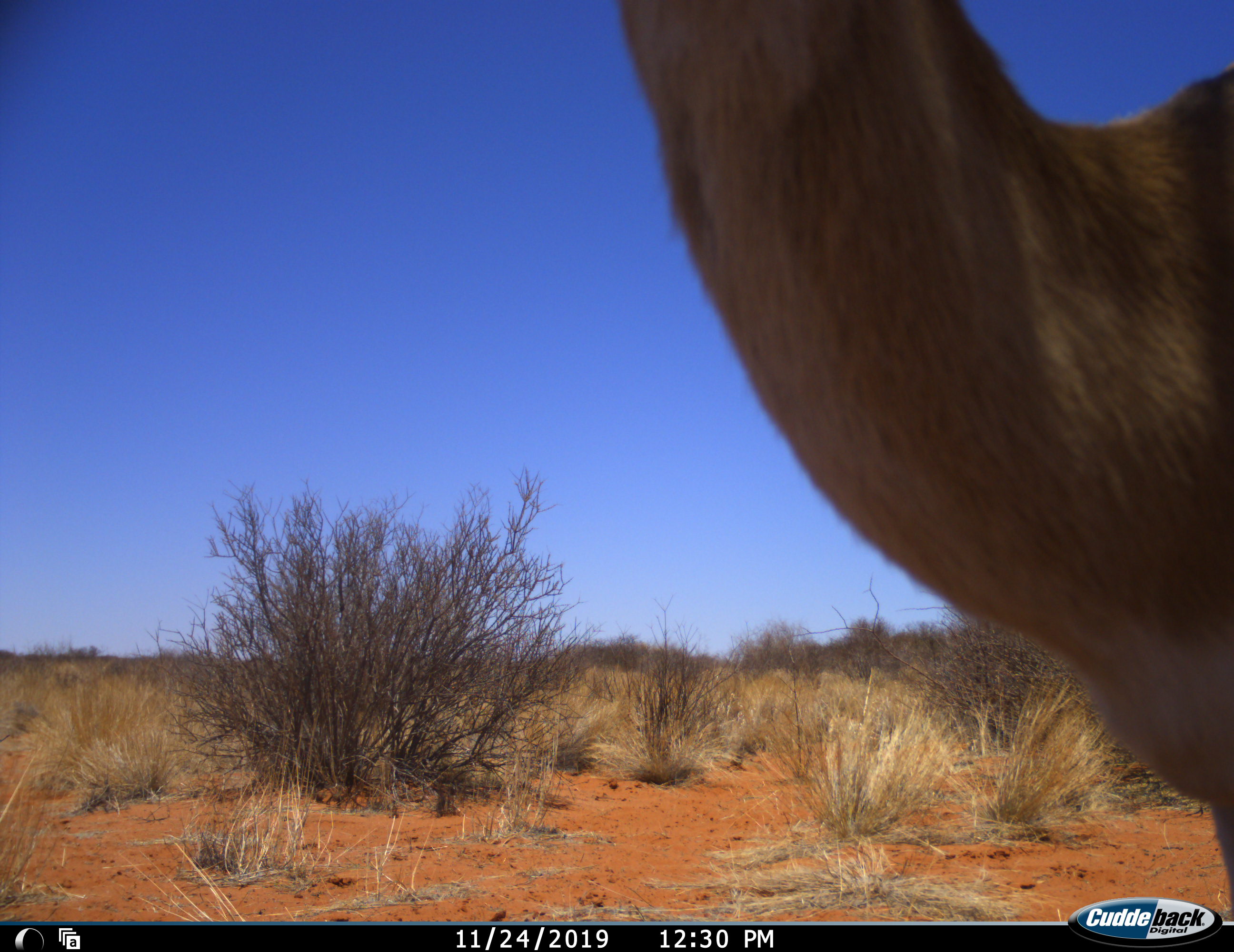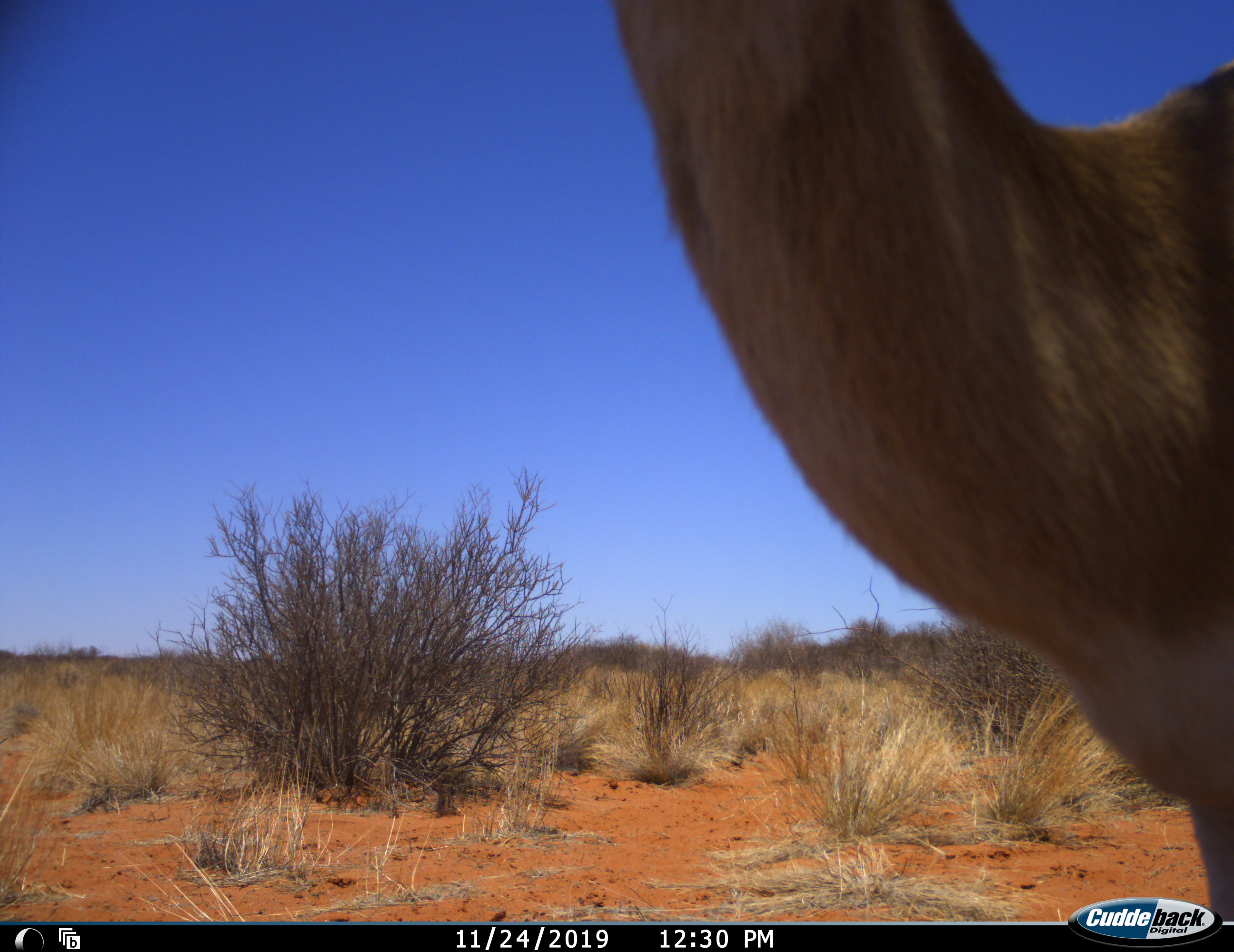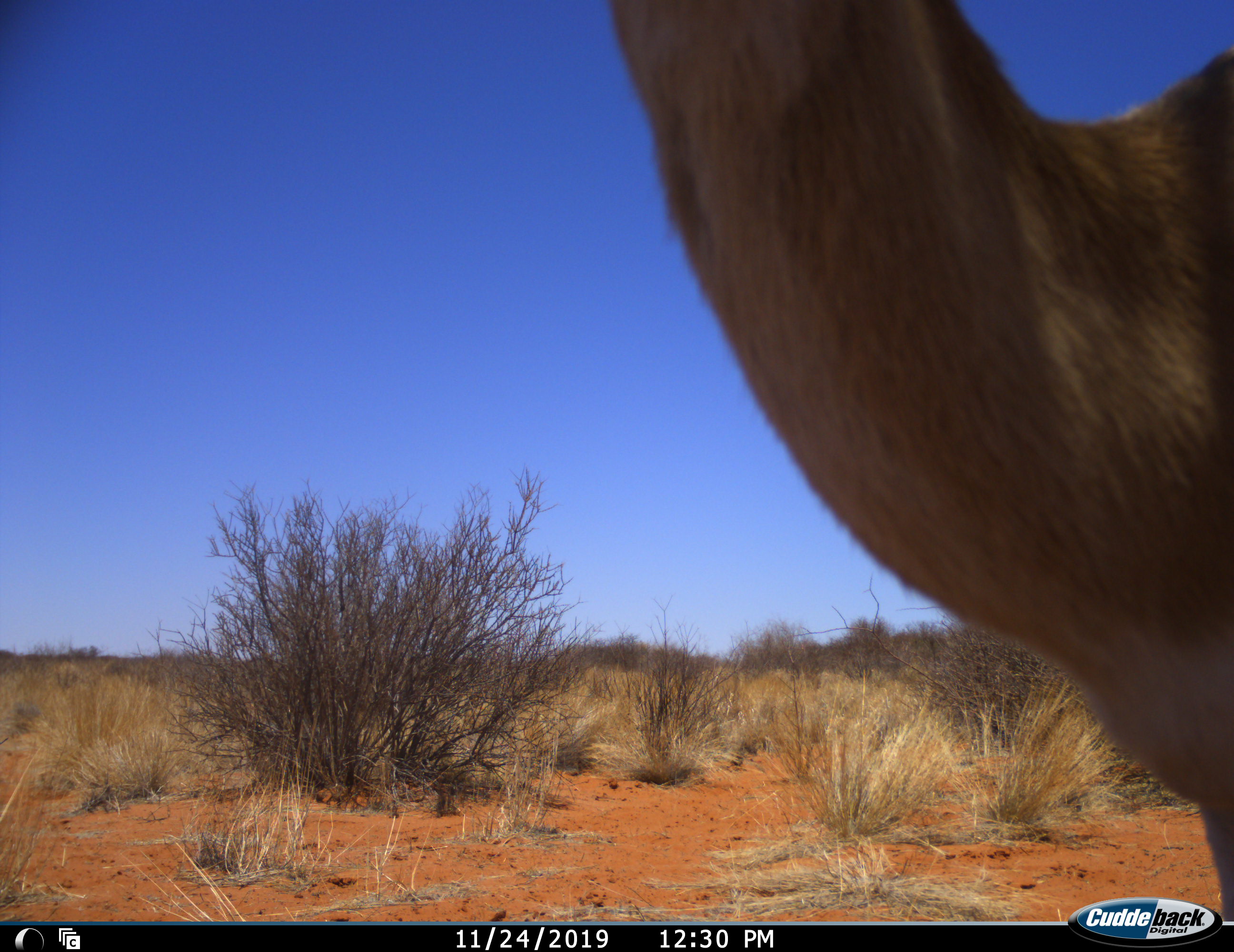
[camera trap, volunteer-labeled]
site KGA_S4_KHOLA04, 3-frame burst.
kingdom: Animalia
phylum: Chordata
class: Mammalia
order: Artiodactyla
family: Bovidae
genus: Antidorcas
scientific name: Antidorcas marsupialis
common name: springbok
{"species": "springbok (Antidorcas marsupialis)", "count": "1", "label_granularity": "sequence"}